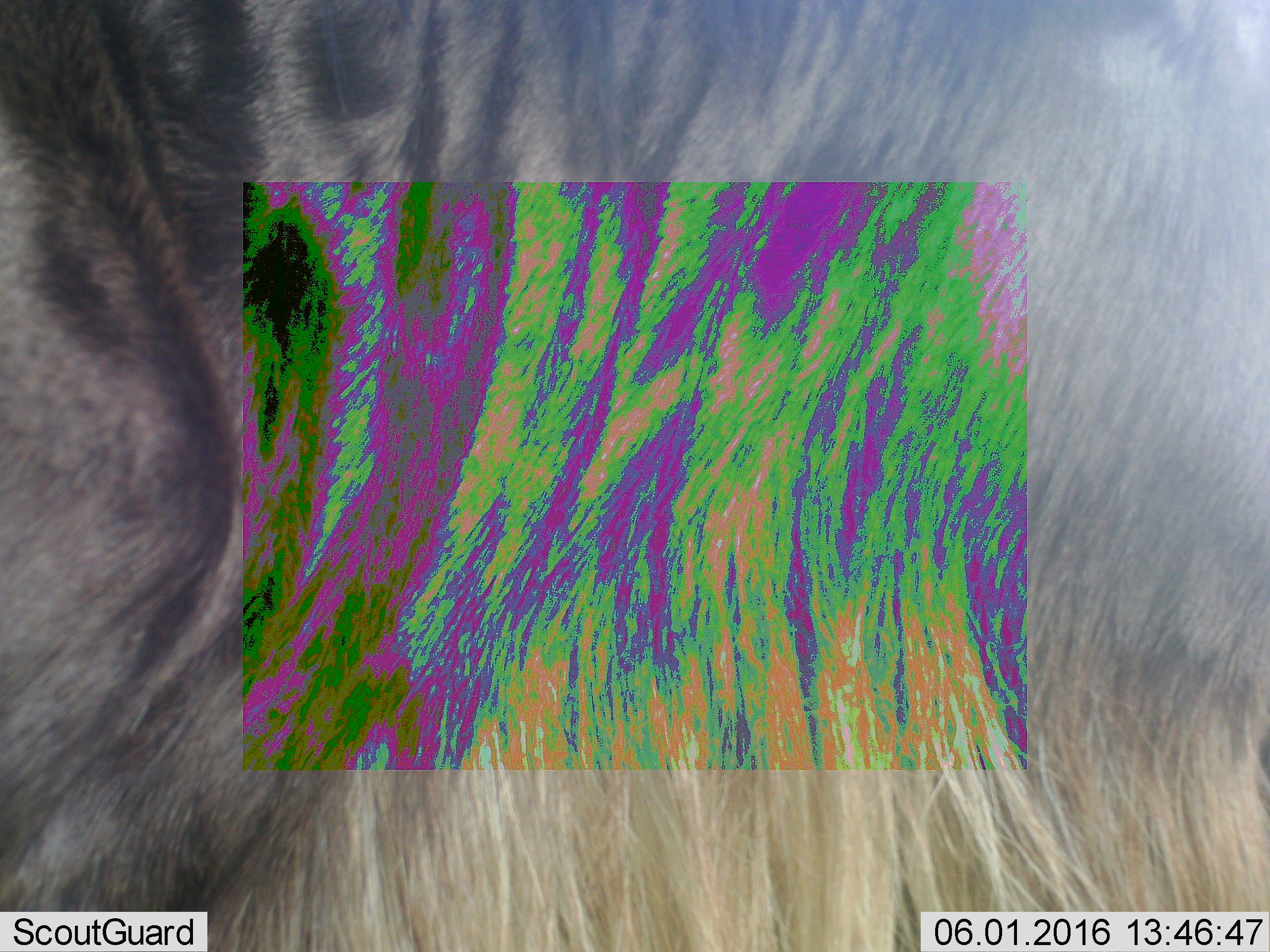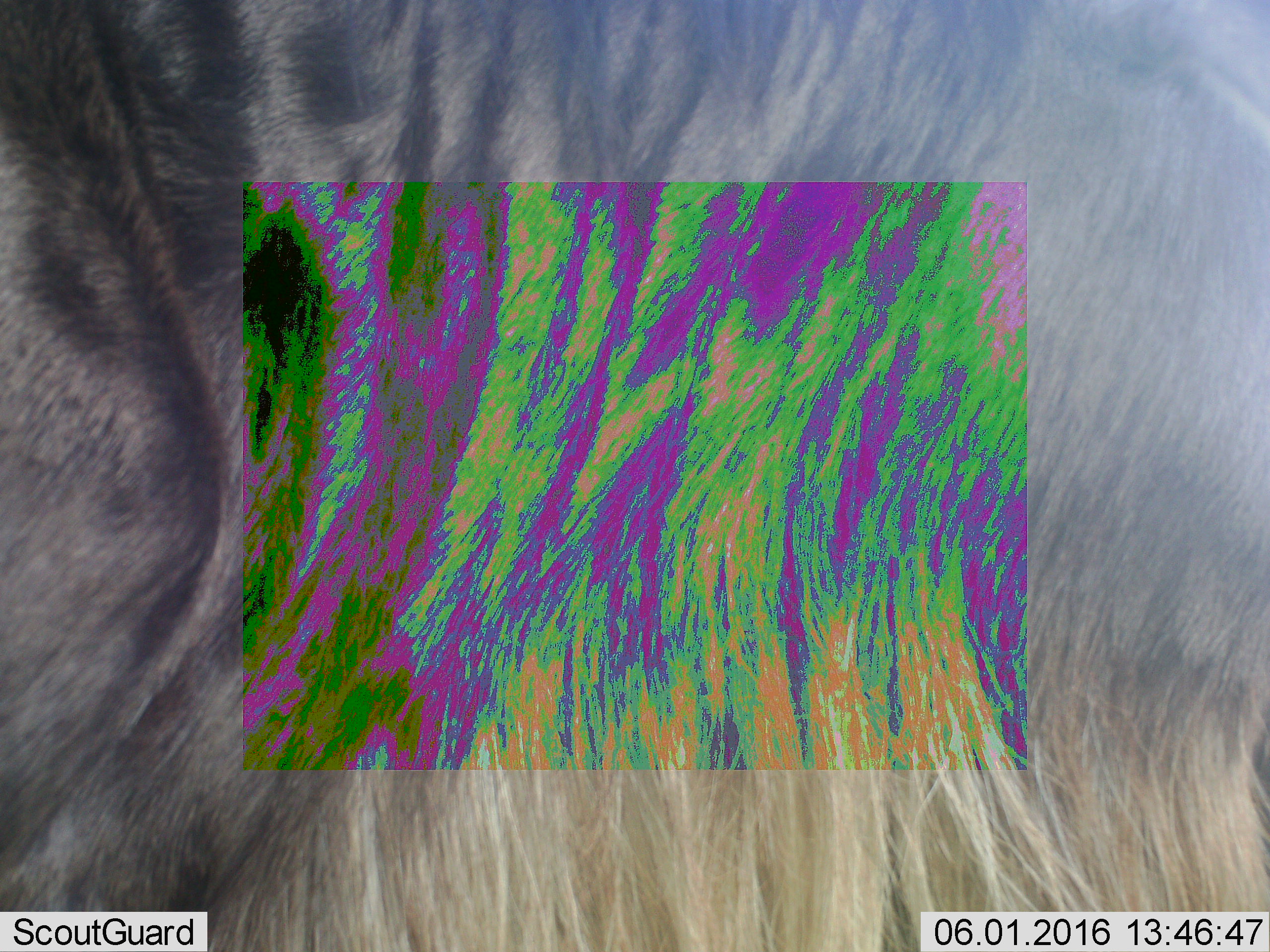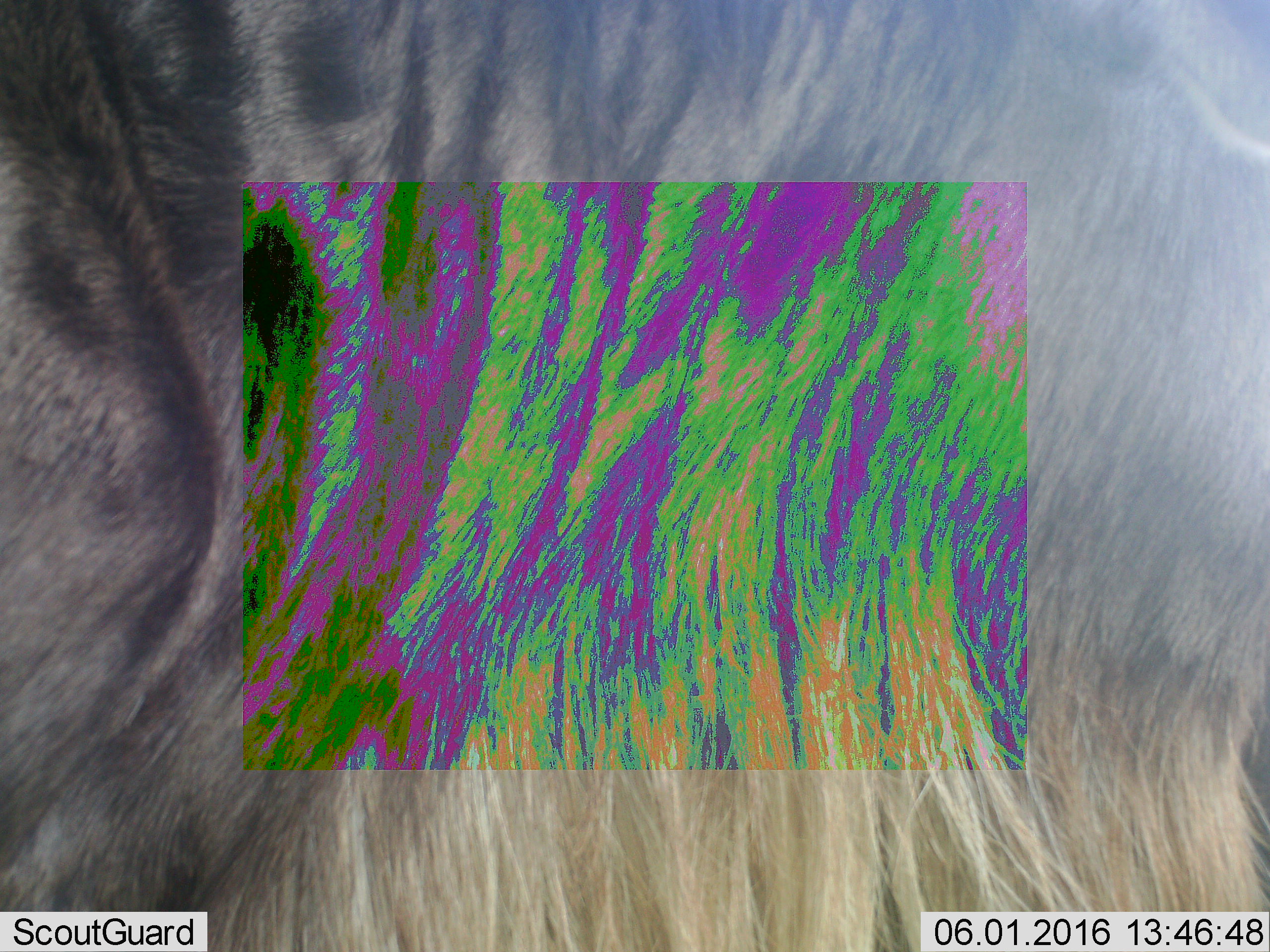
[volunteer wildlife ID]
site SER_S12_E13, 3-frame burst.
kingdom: Animalia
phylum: Chordata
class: Mammalia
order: Artiodactyla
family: Bovidae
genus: Connochaetes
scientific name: Connochaetes taurinus taurinus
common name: blue wildebeest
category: wildebeestblue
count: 1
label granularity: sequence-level